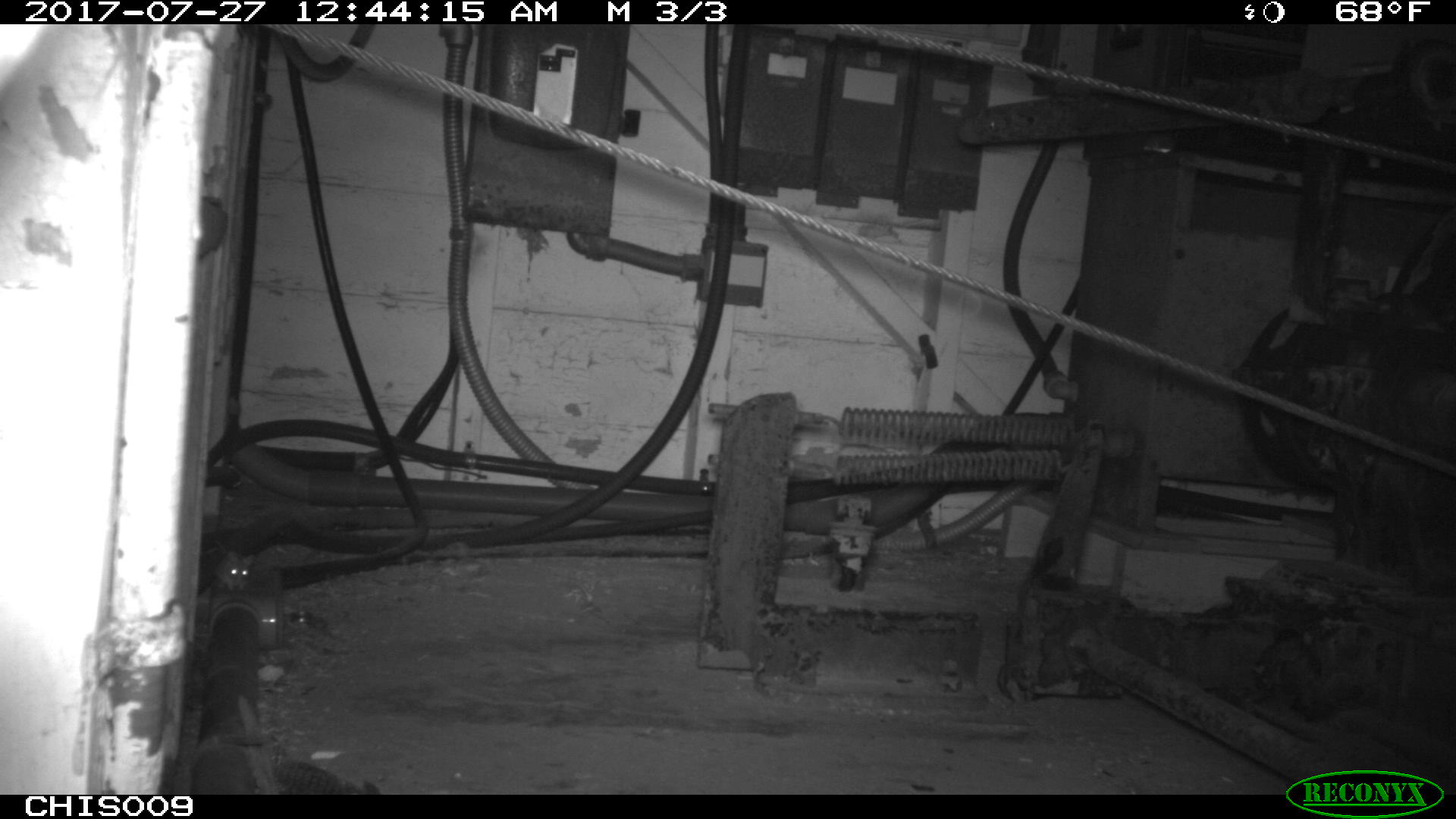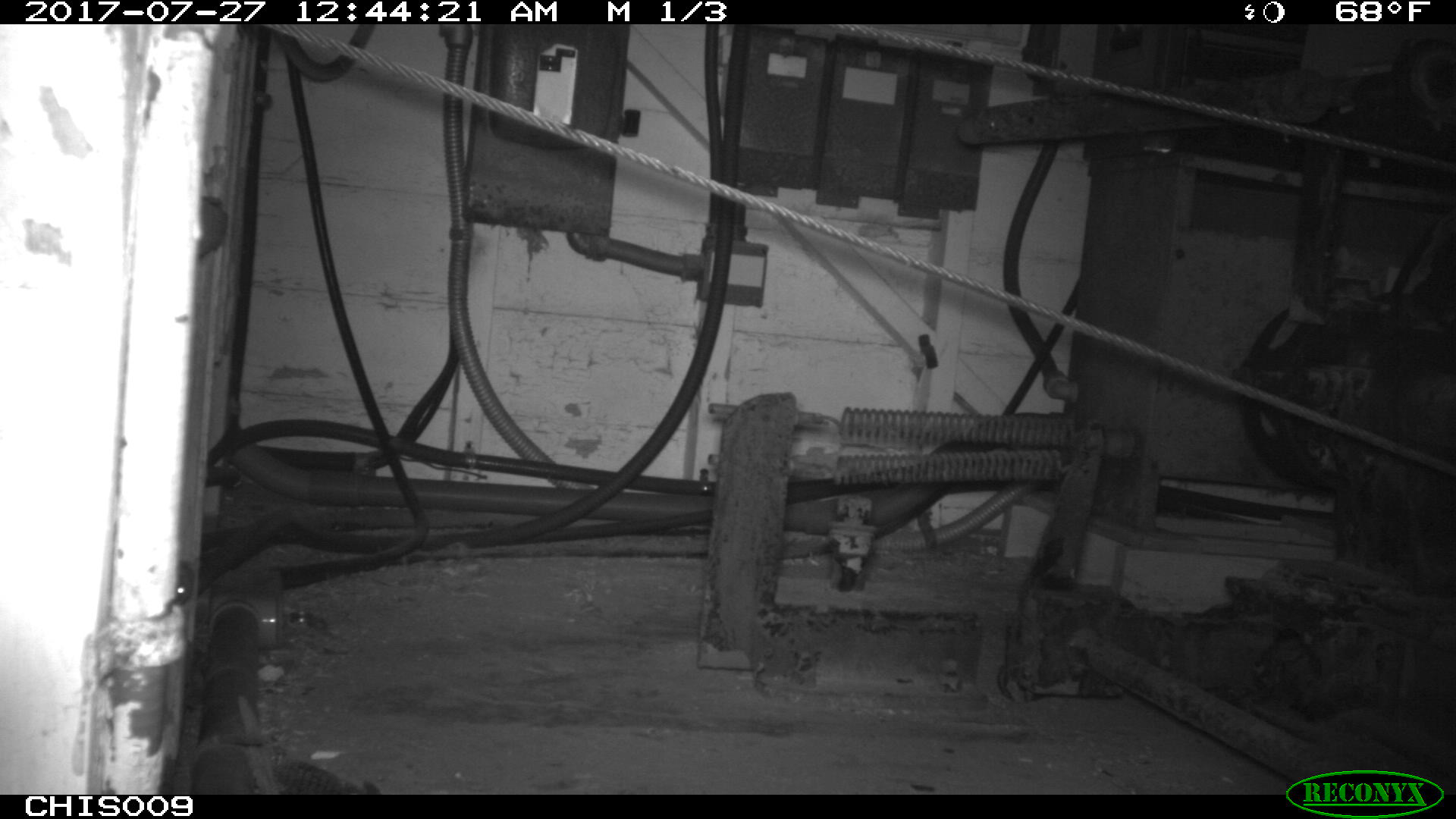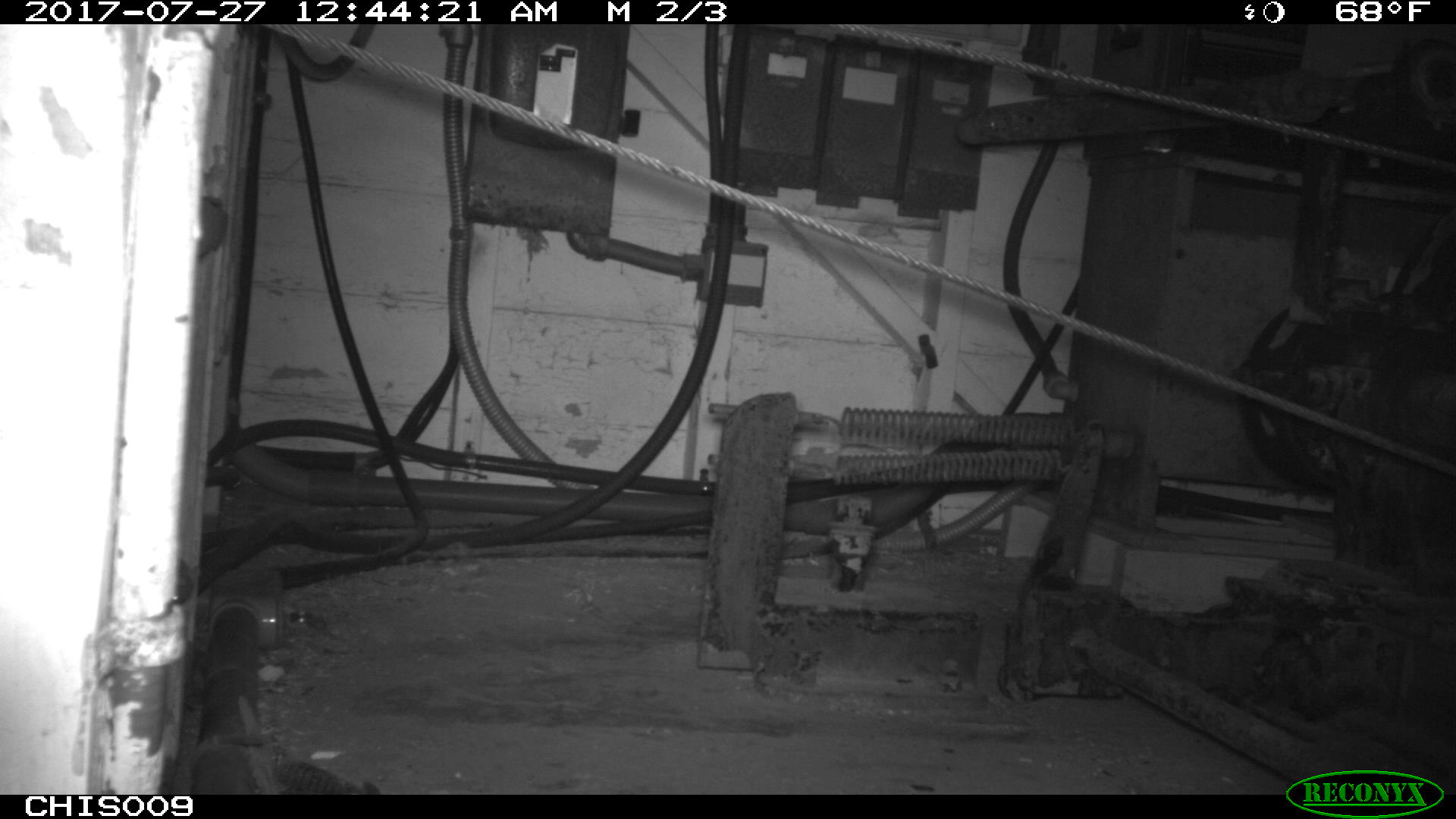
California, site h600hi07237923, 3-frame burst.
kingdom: Animalia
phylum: Chordata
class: Mammalia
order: Rodentia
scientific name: Rodentia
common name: rodent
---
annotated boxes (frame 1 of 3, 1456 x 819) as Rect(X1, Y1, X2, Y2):
rodent: Rect(213, 538, 255, 591)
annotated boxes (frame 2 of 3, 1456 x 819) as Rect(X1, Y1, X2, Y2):
rodent: Rect(149, 557, 193, 623)